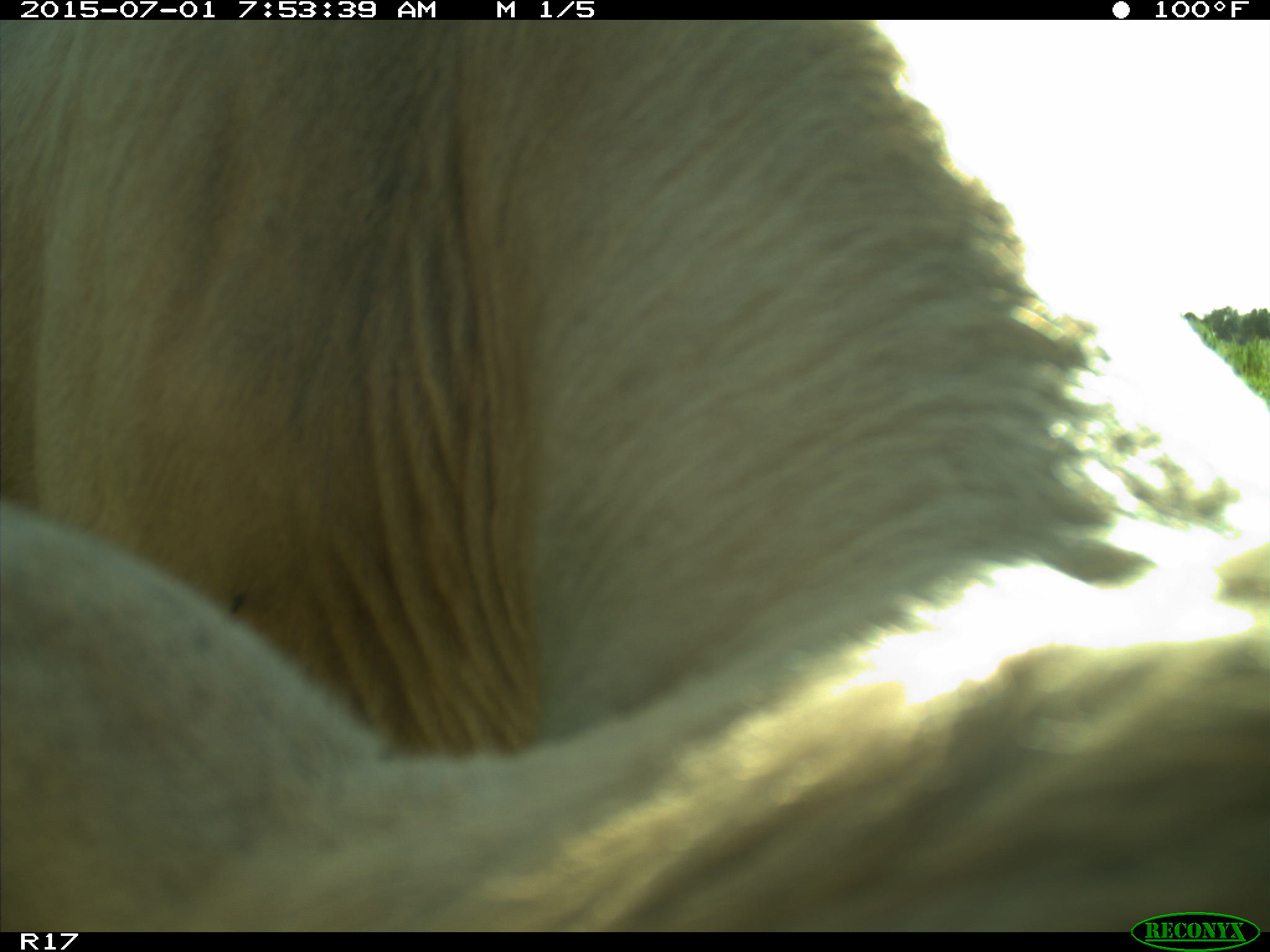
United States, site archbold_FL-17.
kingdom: Animalia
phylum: Chordata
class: Mammalia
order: Artiodactyla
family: Bovidae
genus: Bos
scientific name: Bos taurus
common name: domestic cow